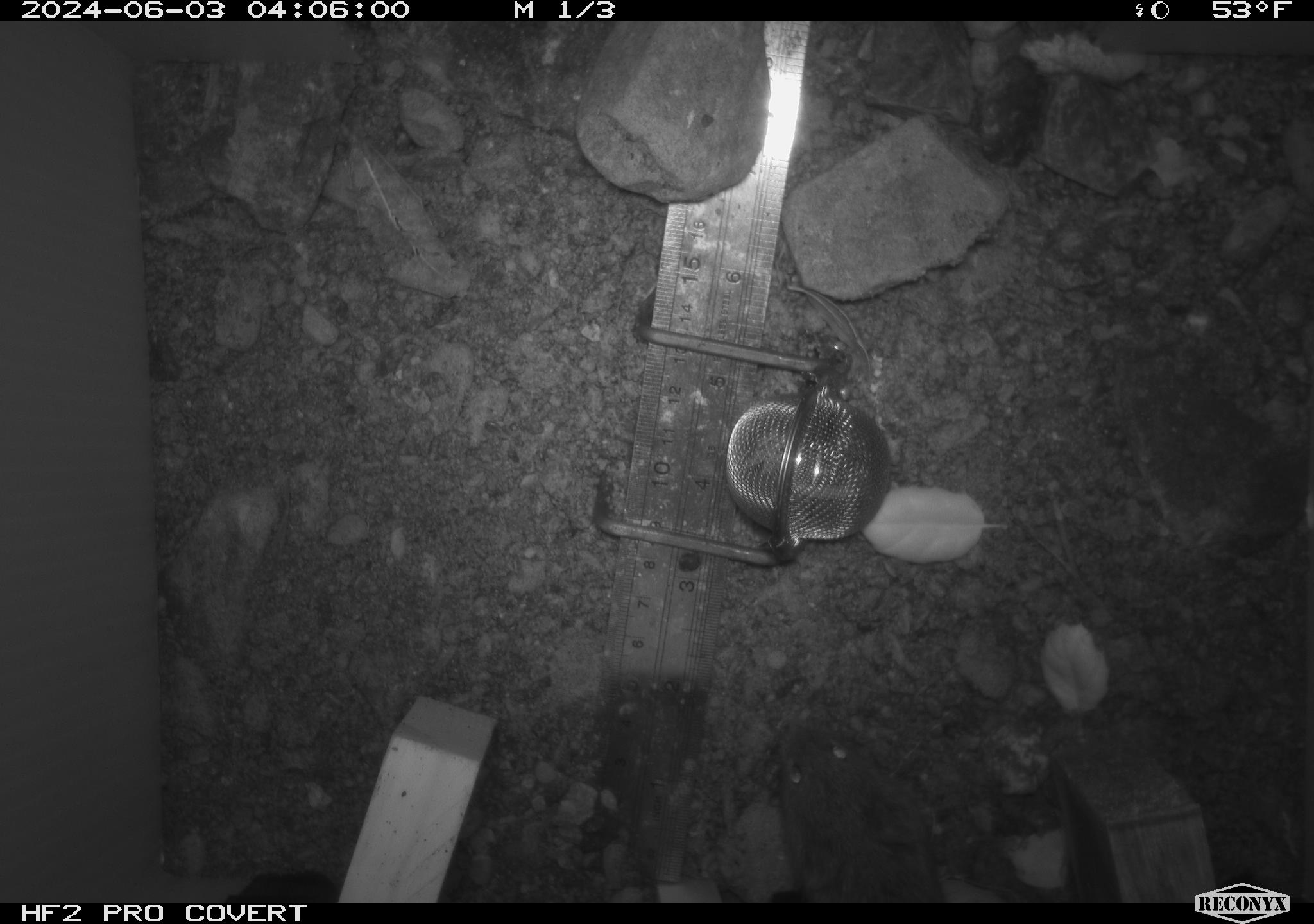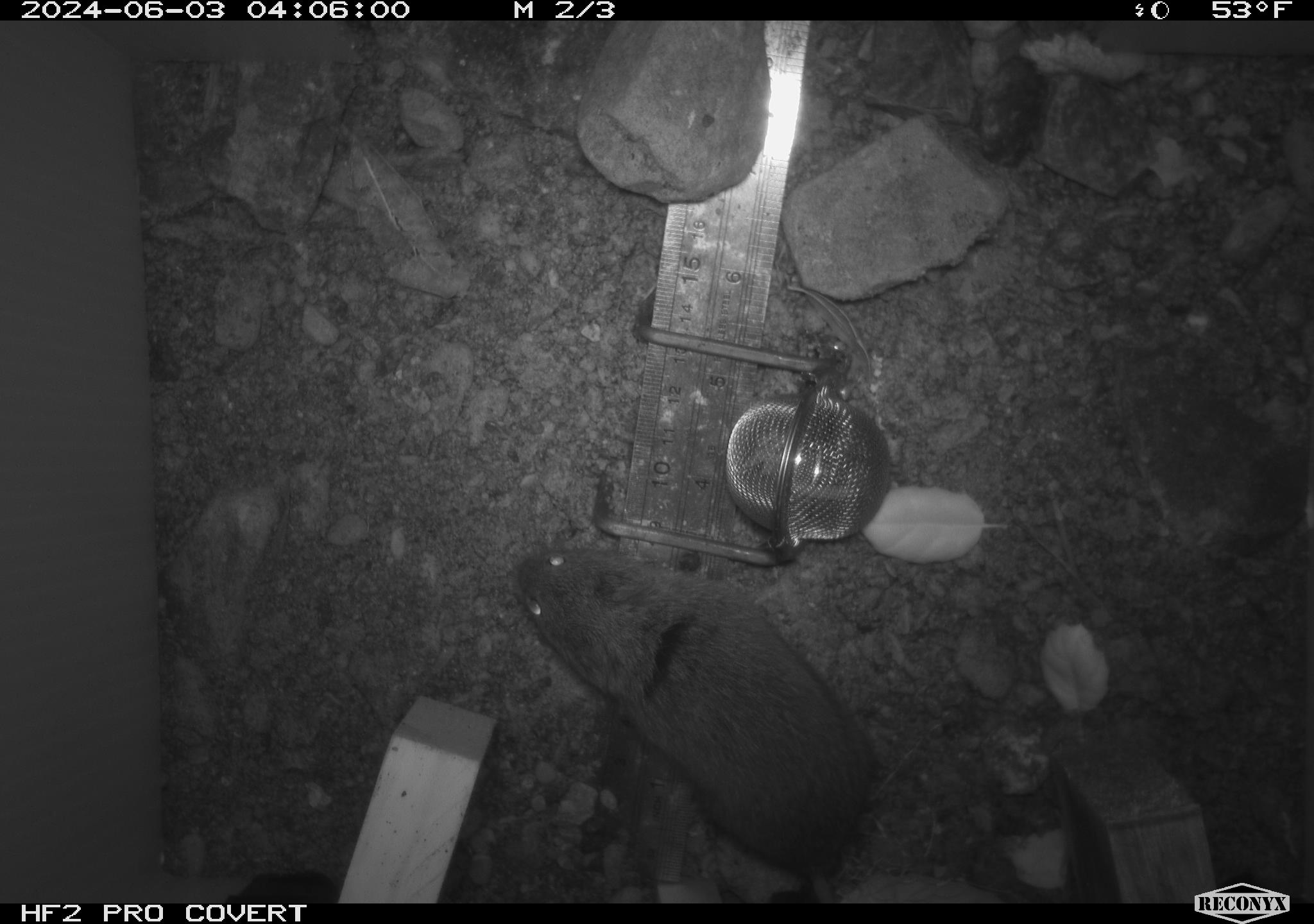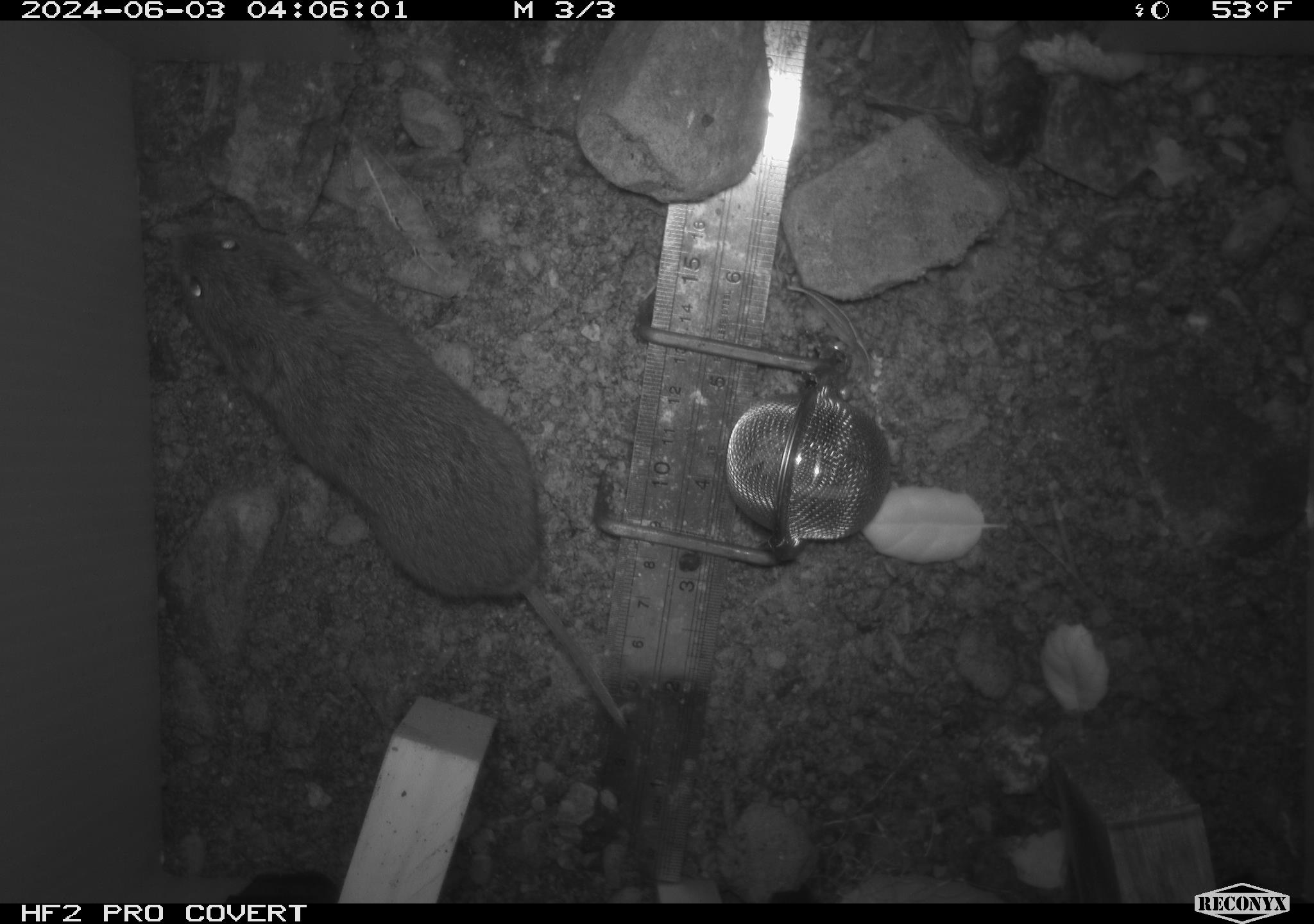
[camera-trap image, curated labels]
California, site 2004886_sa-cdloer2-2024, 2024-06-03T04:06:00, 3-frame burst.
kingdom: Animalia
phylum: Chordata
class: Mammalia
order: Rodentia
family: Cricetidae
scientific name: Arvicolinae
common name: voles, lemmings, and muskrats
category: arvicolinae subfamily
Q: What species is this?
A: Arvicolinae subfamily (voles, lemmings, and muskrats) (Arvicolinae).